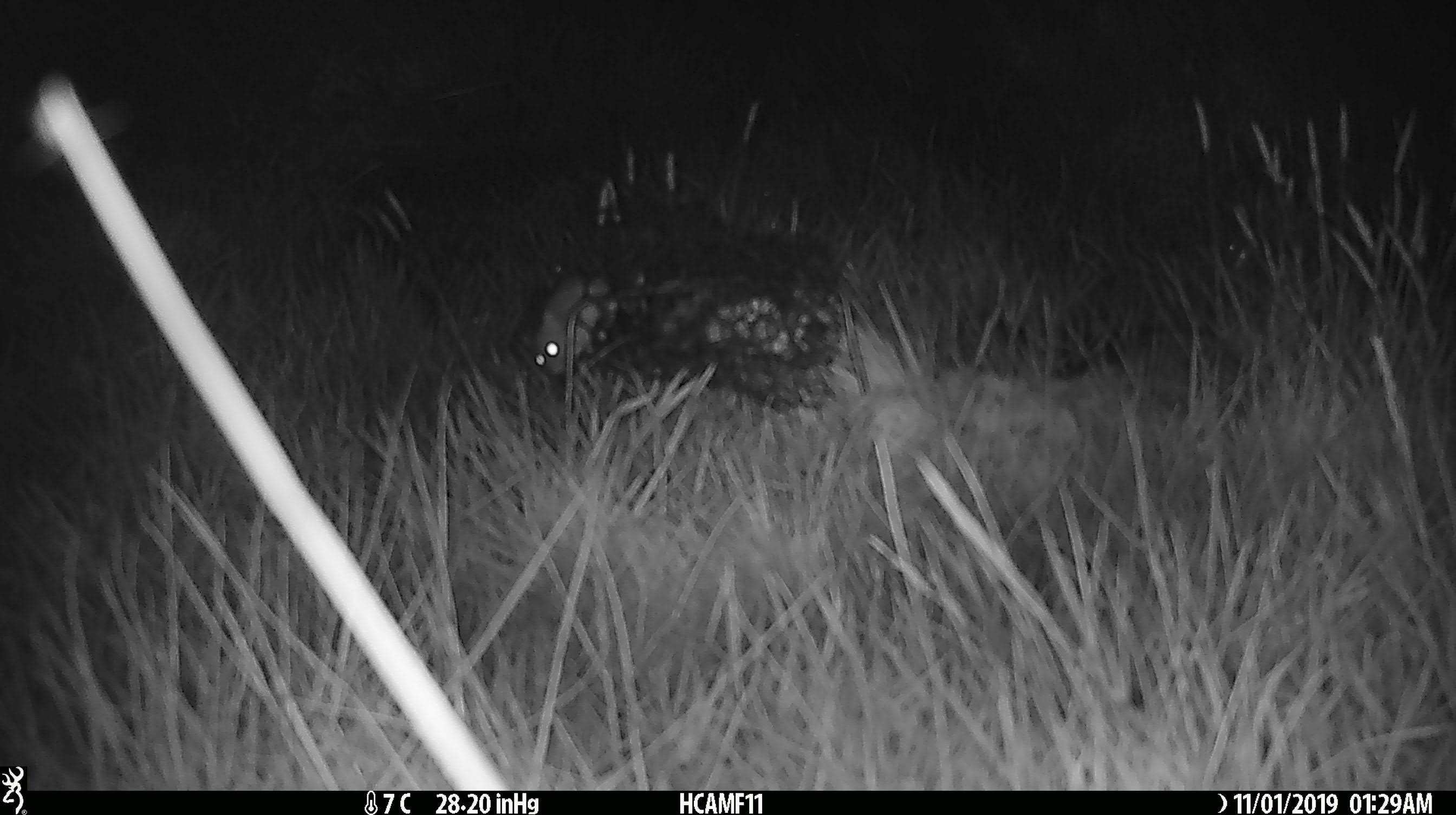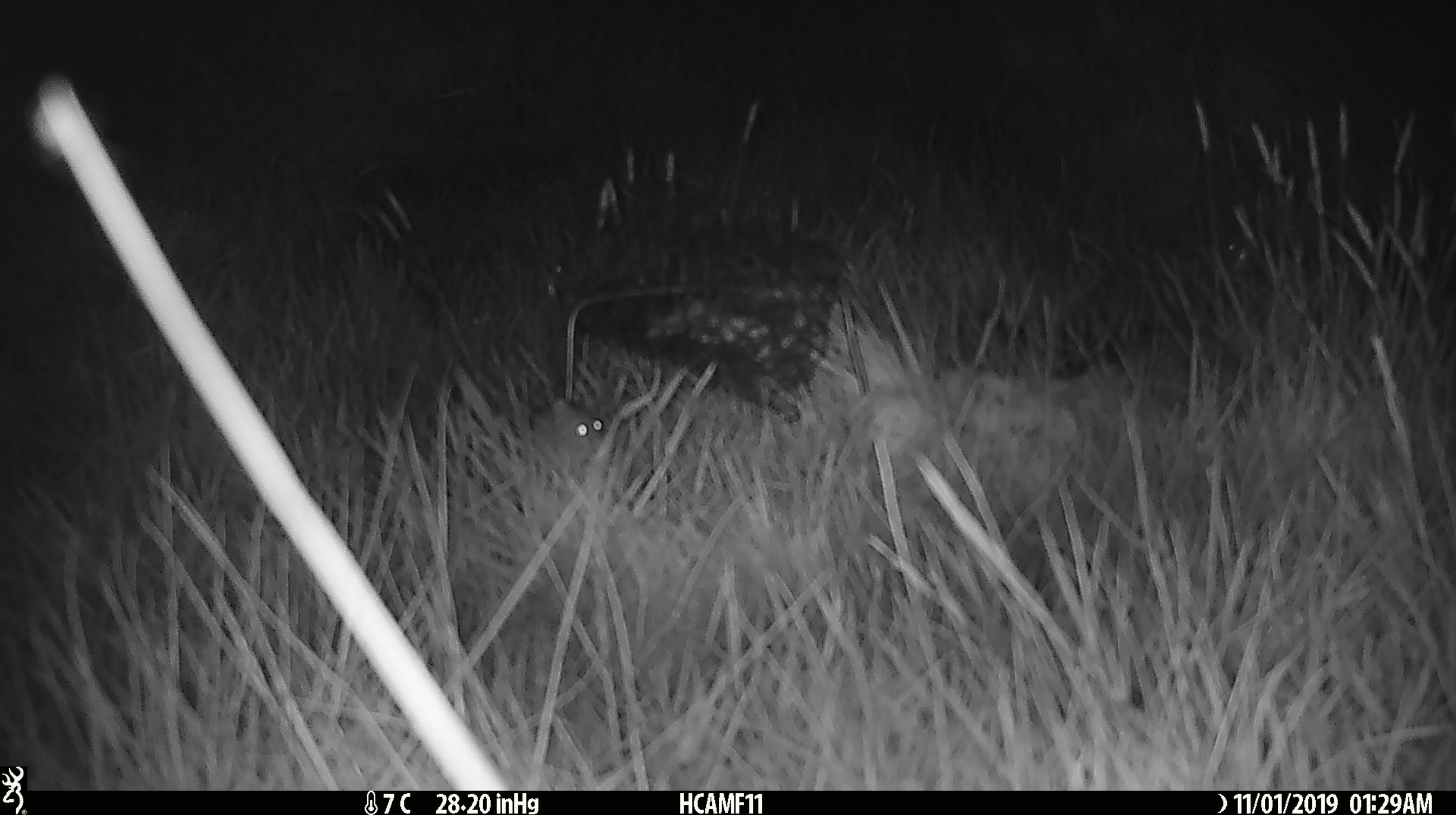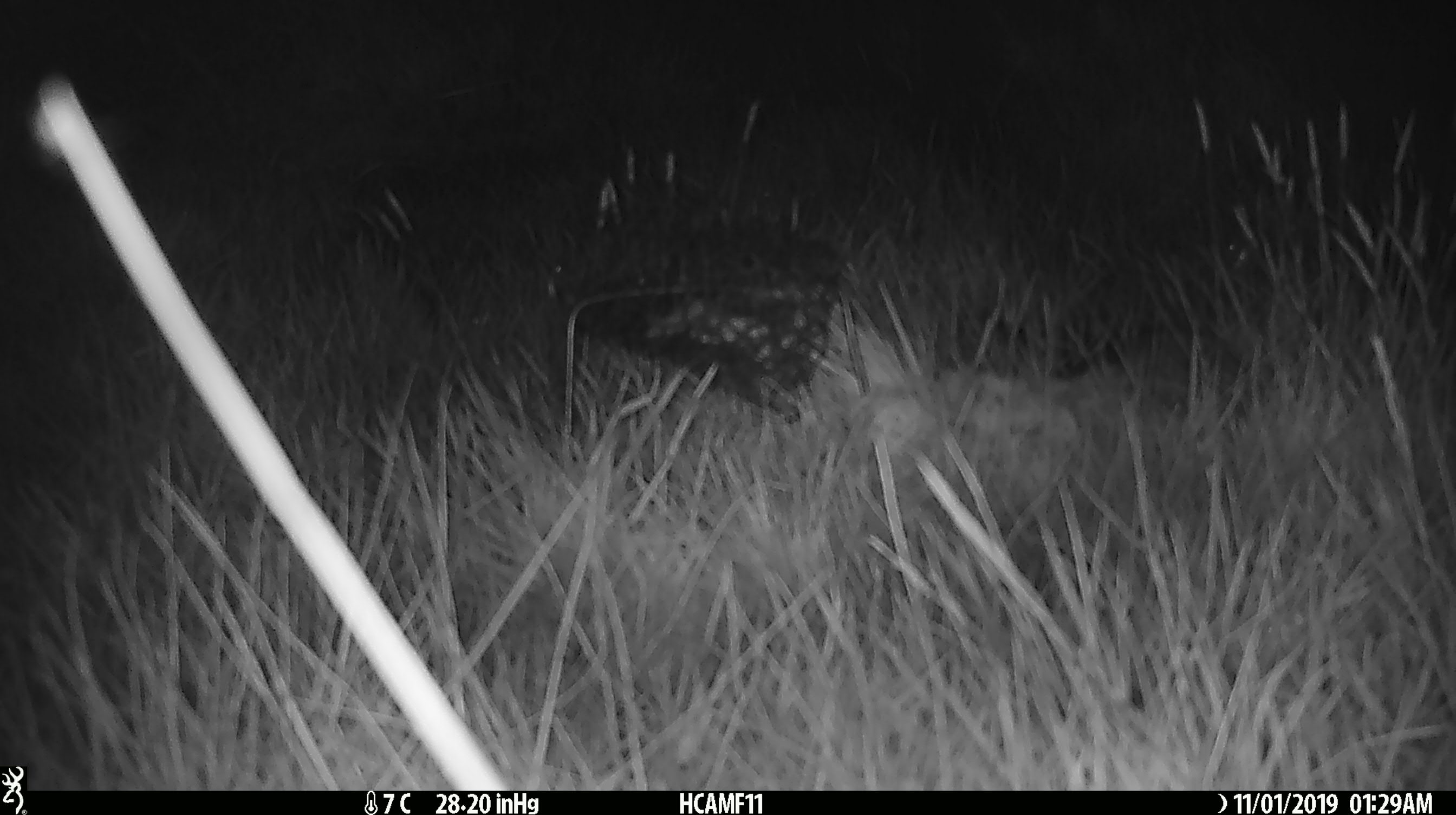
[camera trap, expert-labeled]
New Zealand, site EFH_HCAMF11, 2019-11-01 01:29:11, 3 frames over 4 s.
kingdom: Animalia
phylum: Chordata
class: Mammalia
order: Rodentia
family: Muridae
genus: Mus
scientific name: Mus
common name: mouse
Mouse (Mus).